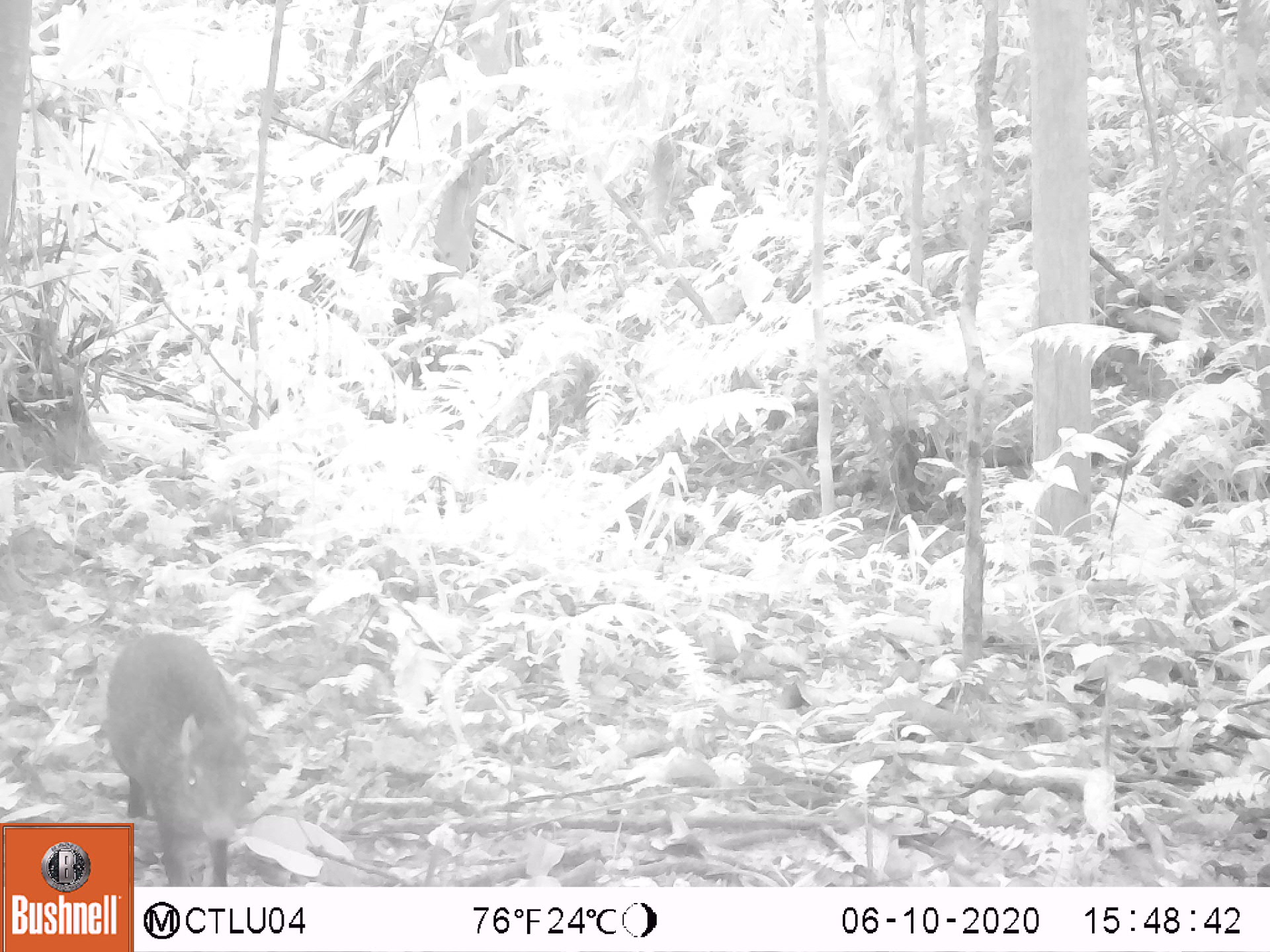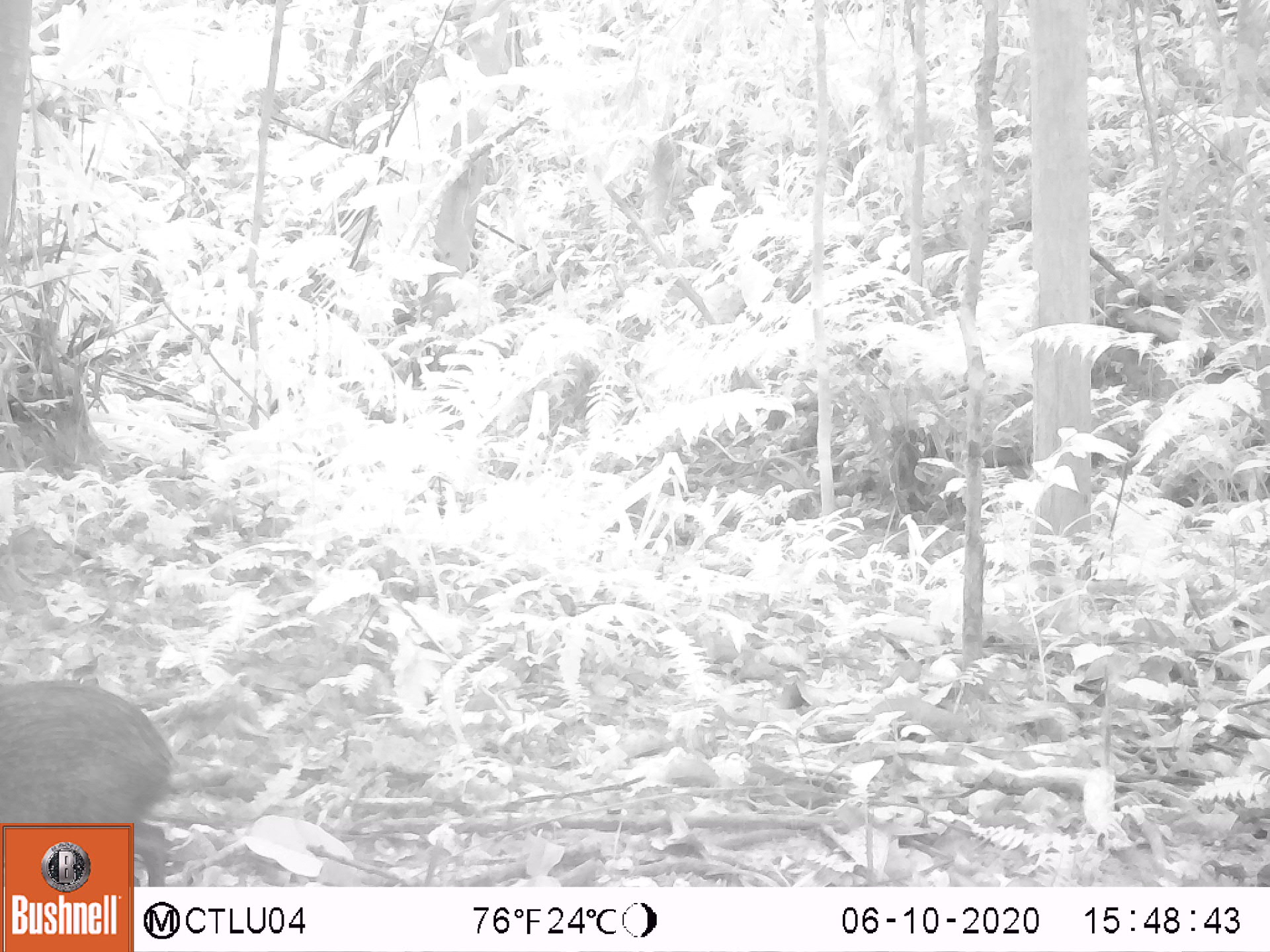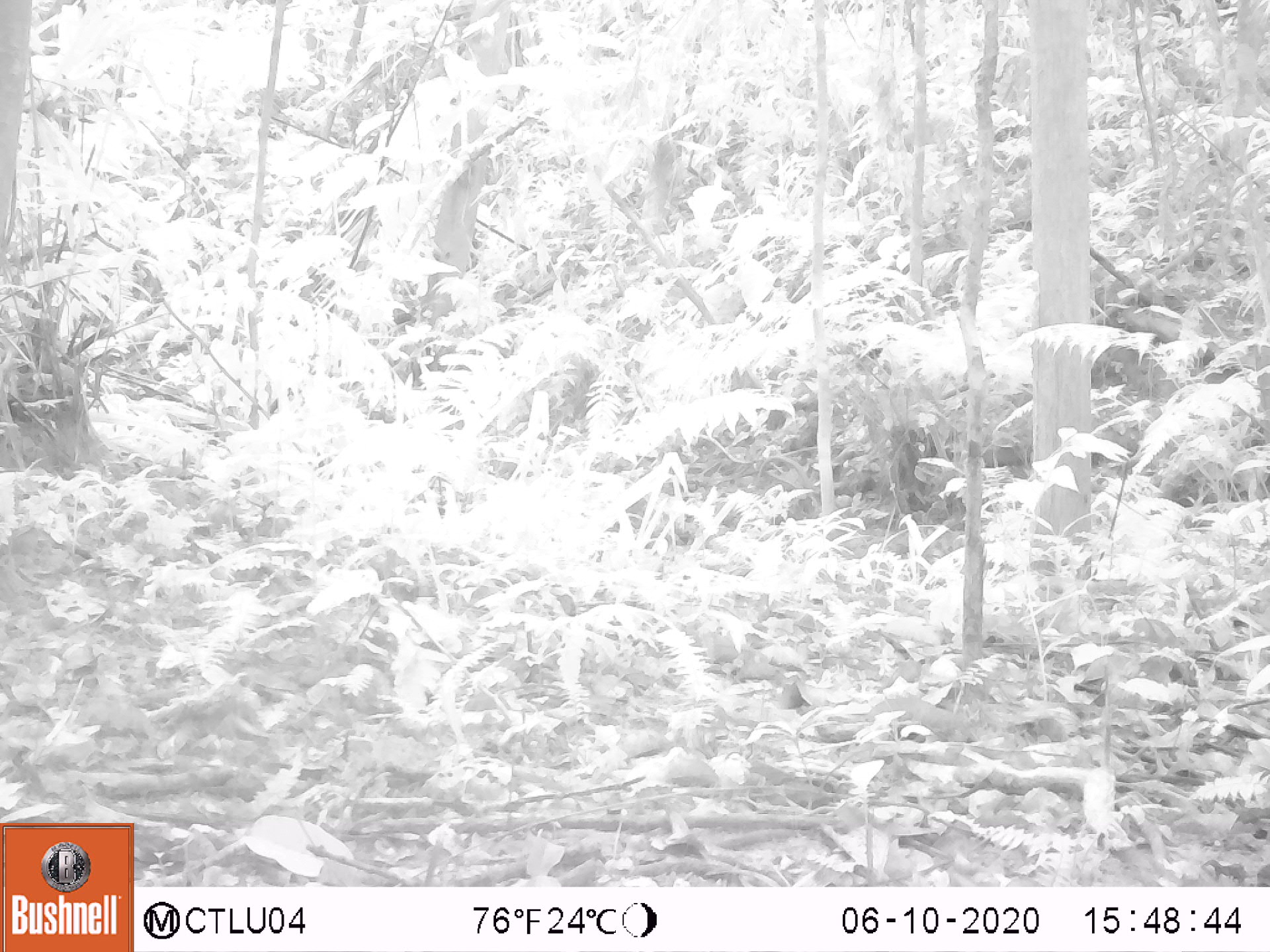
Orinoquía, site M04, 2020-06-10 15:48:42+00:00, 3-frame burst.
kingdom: Animalia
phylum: Chordata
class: Mammalia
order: Rodentia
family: Dasyproctidae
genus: Dasyprocta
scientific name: Dasyprocta fuliginosa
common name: black agouti